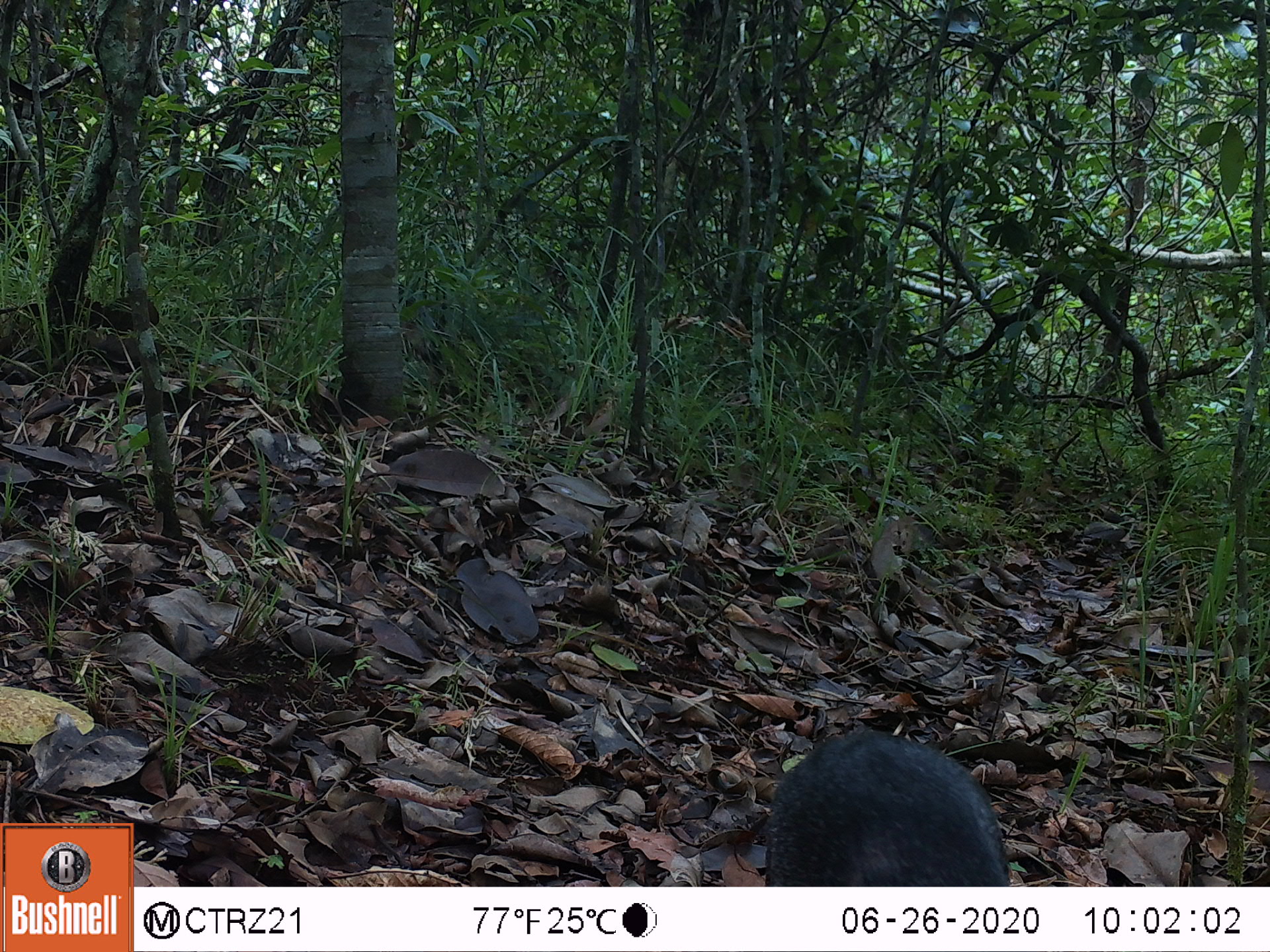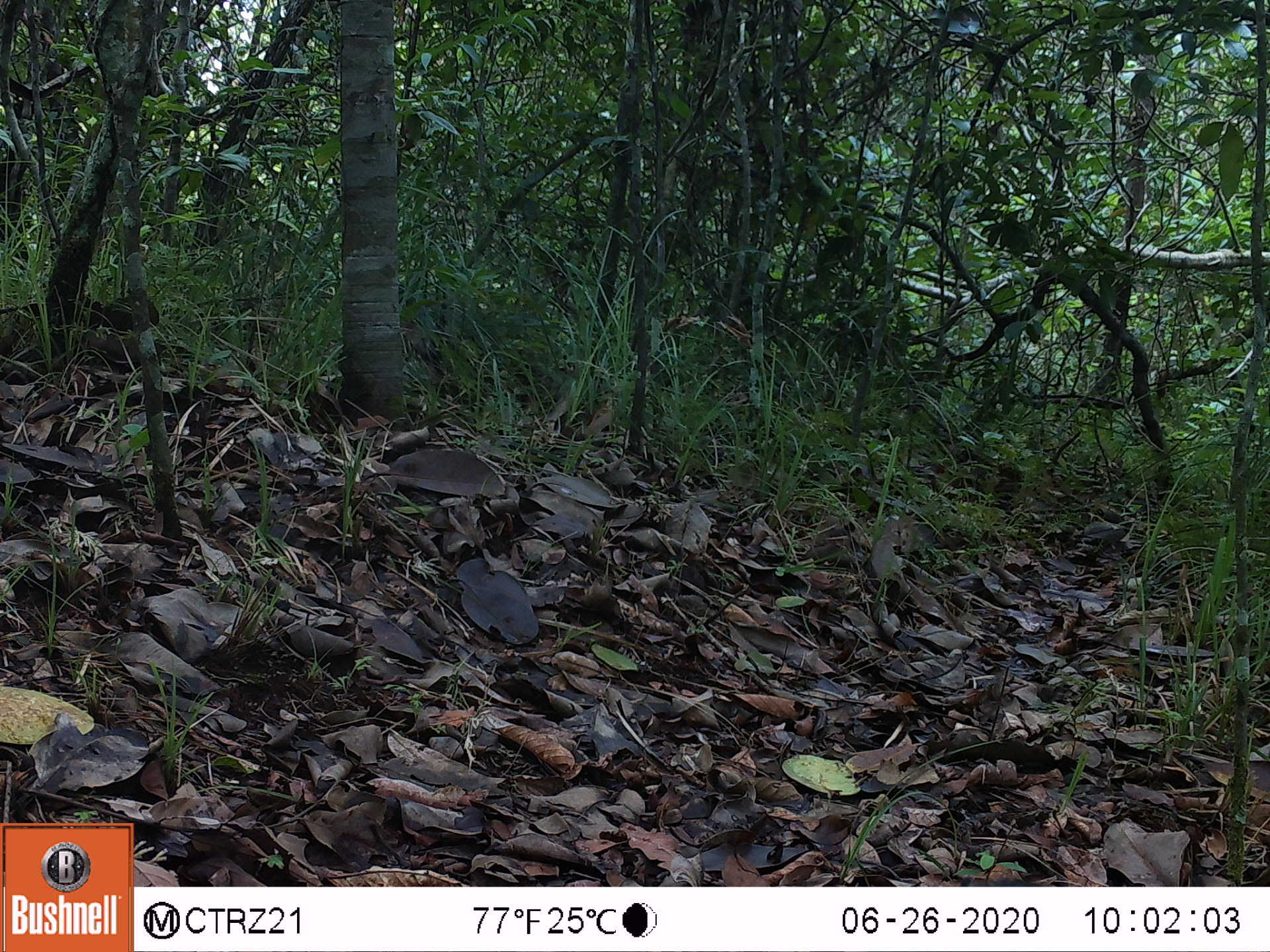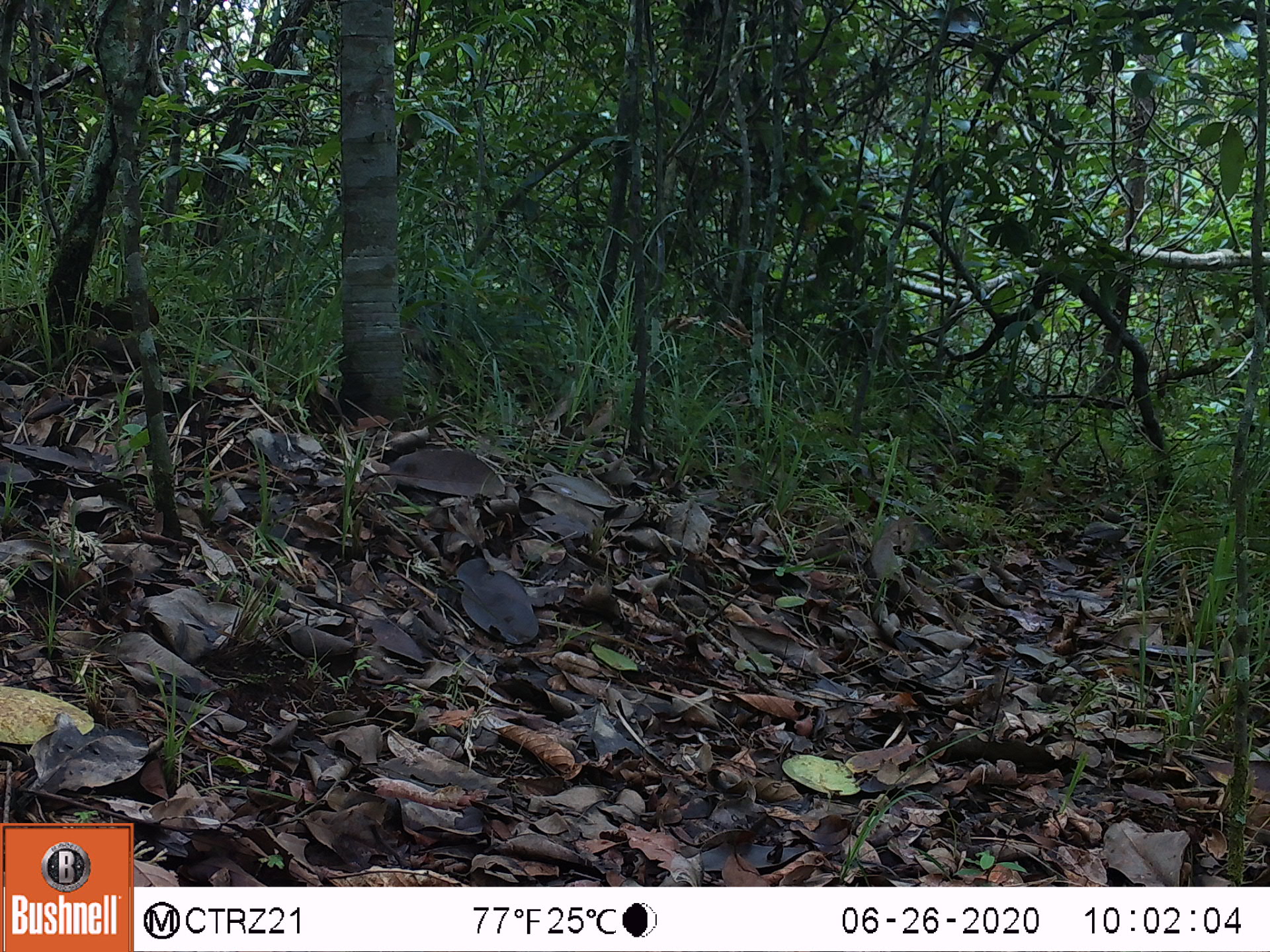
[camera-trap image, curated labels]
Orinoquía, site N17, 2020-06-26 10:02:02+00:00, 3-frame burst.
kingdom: Animalia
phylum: Chordata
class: Mammalia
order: Rodentia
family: Dasyproctidae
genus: Dasyprocta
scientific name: Dasyprocta fuliginosa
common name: black agouti